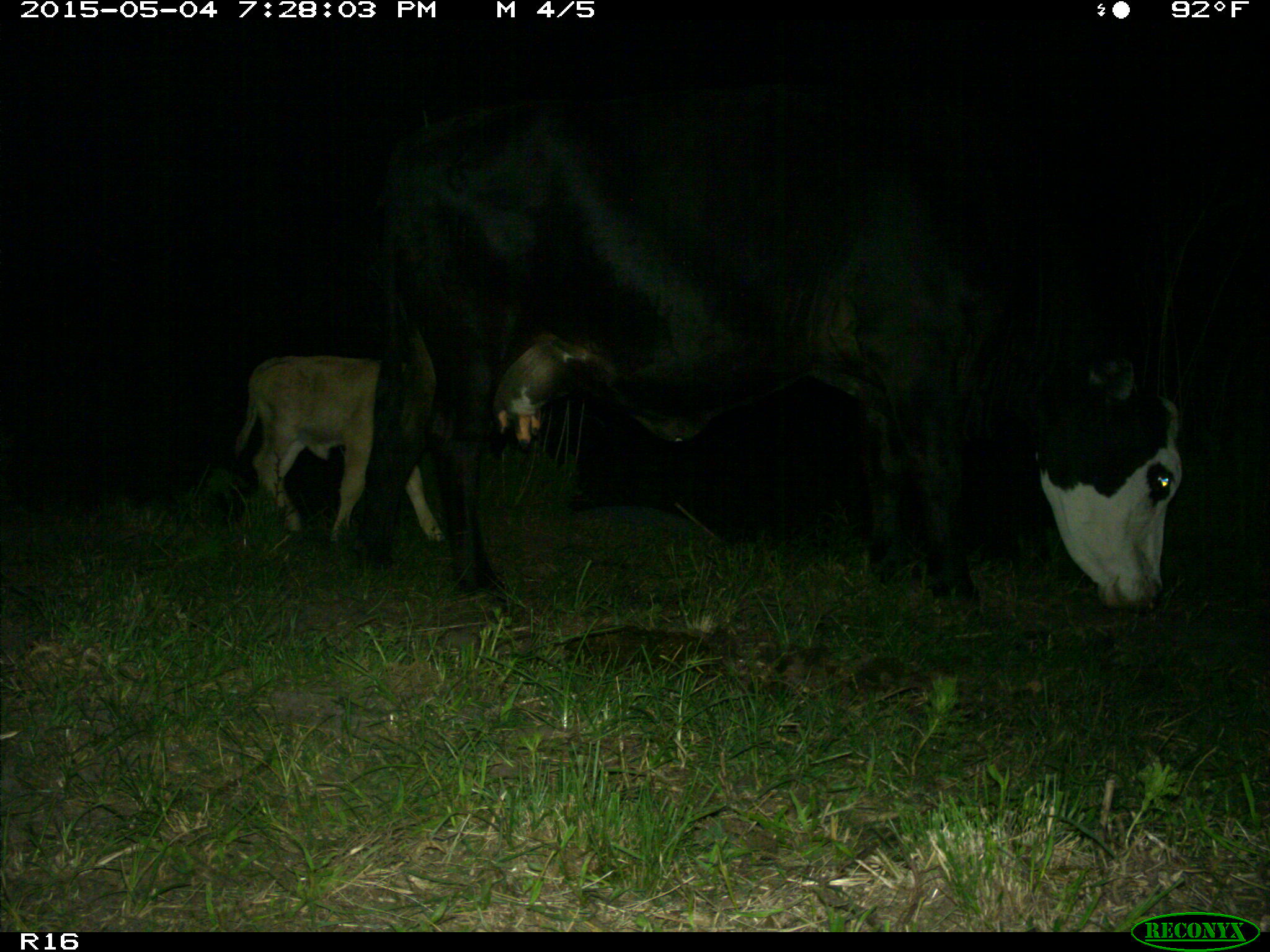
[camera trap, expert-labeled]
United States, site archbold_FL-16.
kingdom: Animalia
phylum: Chordata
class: Mammalia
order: Artiodactyla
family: Bovidae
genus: Bos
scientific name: Bos taurus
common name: domestic cow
Bos taurus (domestic cow).